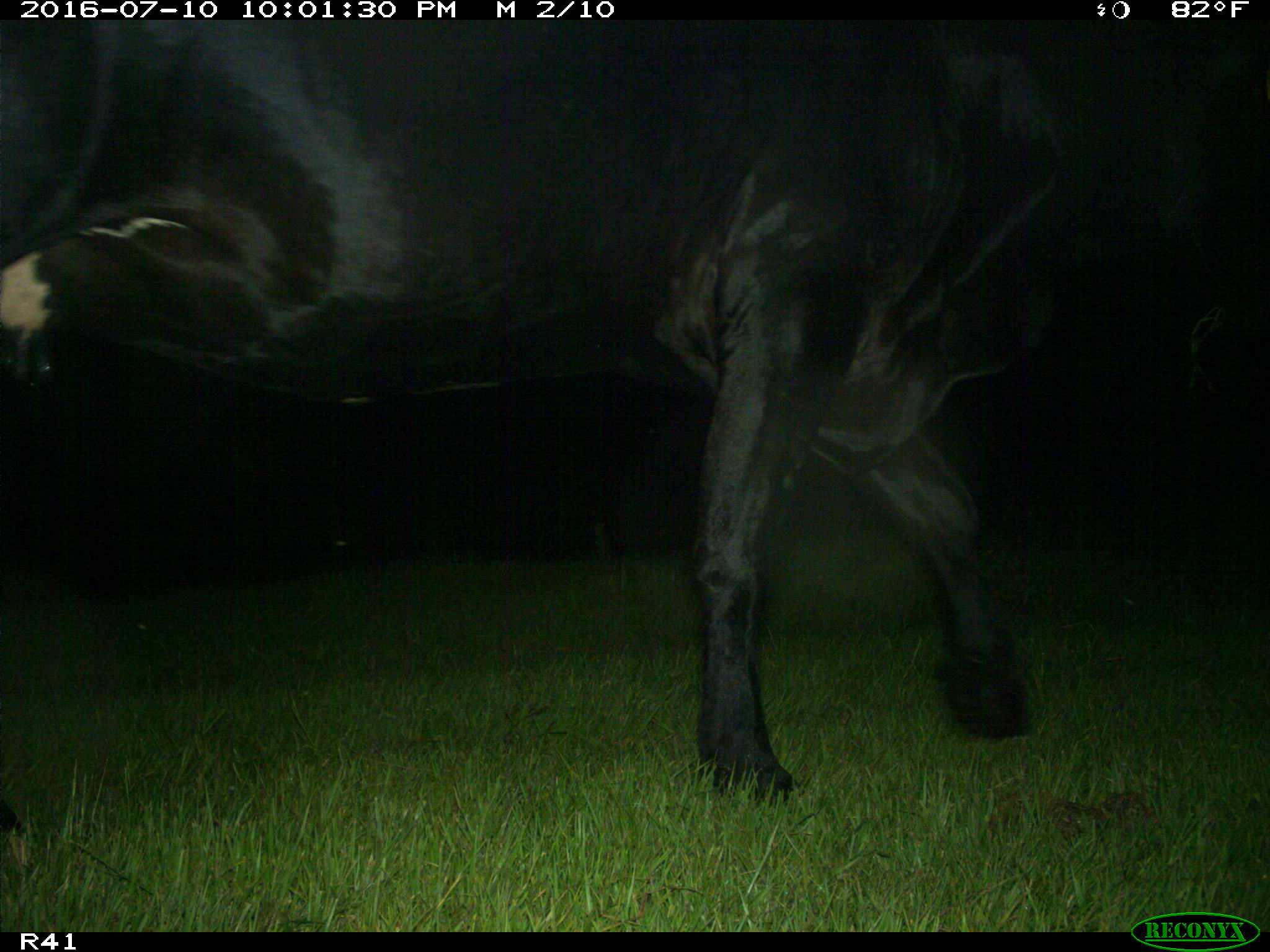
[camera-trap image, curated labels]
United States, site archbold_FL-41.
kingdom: Animalia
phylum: Chordata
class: Mammalia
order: Artiodactyla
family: Bovidae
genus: Bos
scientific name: Bos taurus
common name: domestic cow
Bos taurus (domestic cow).